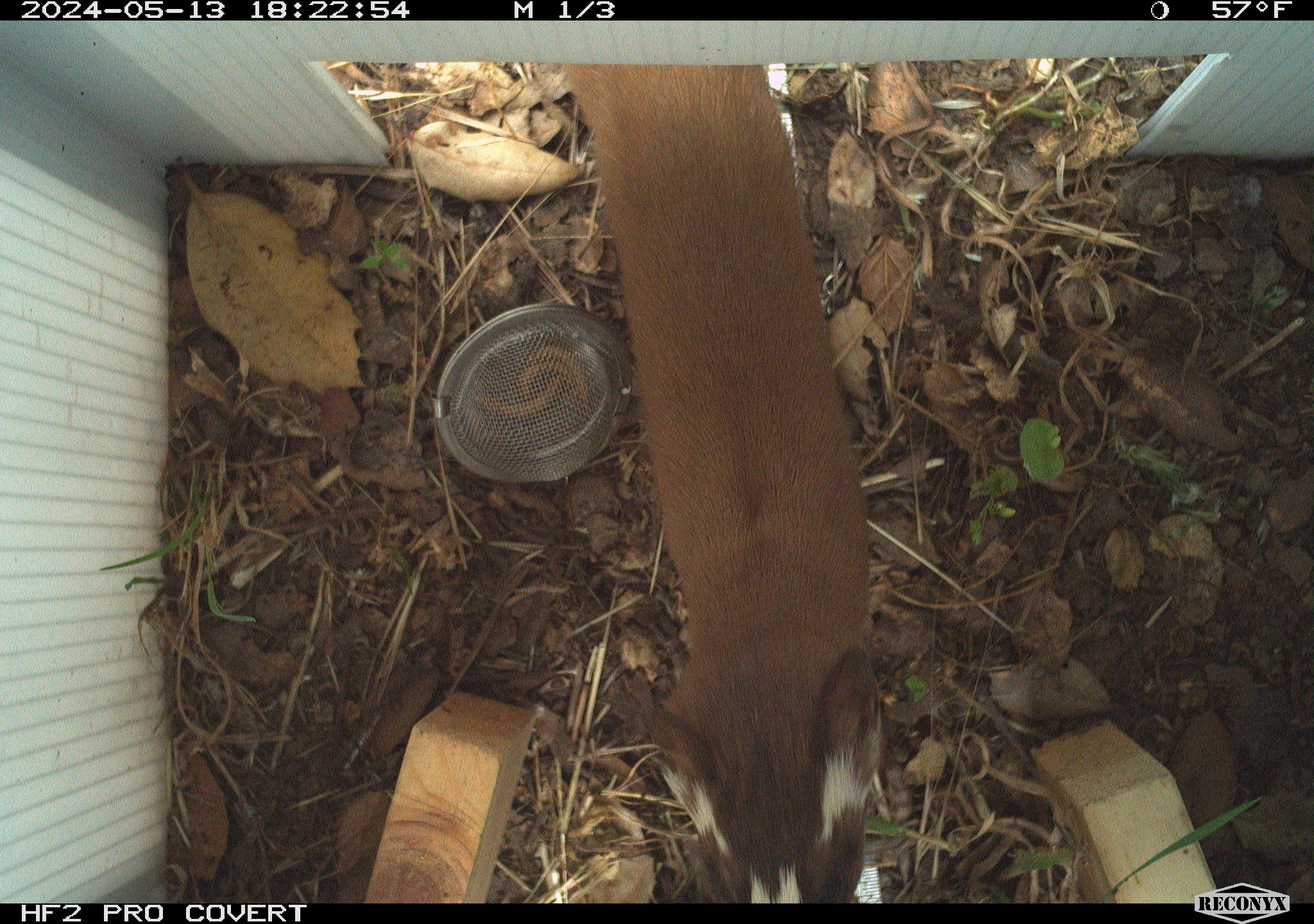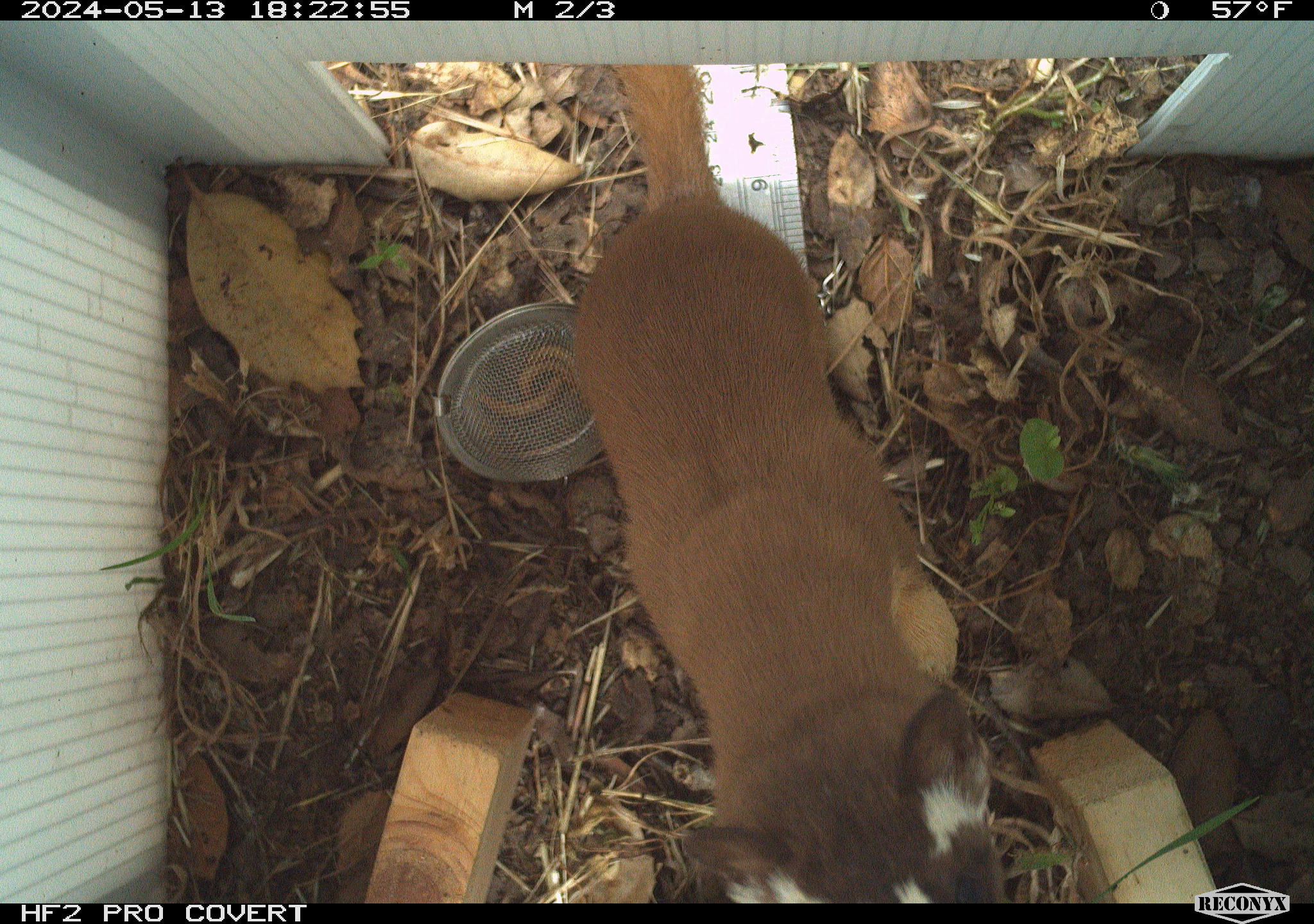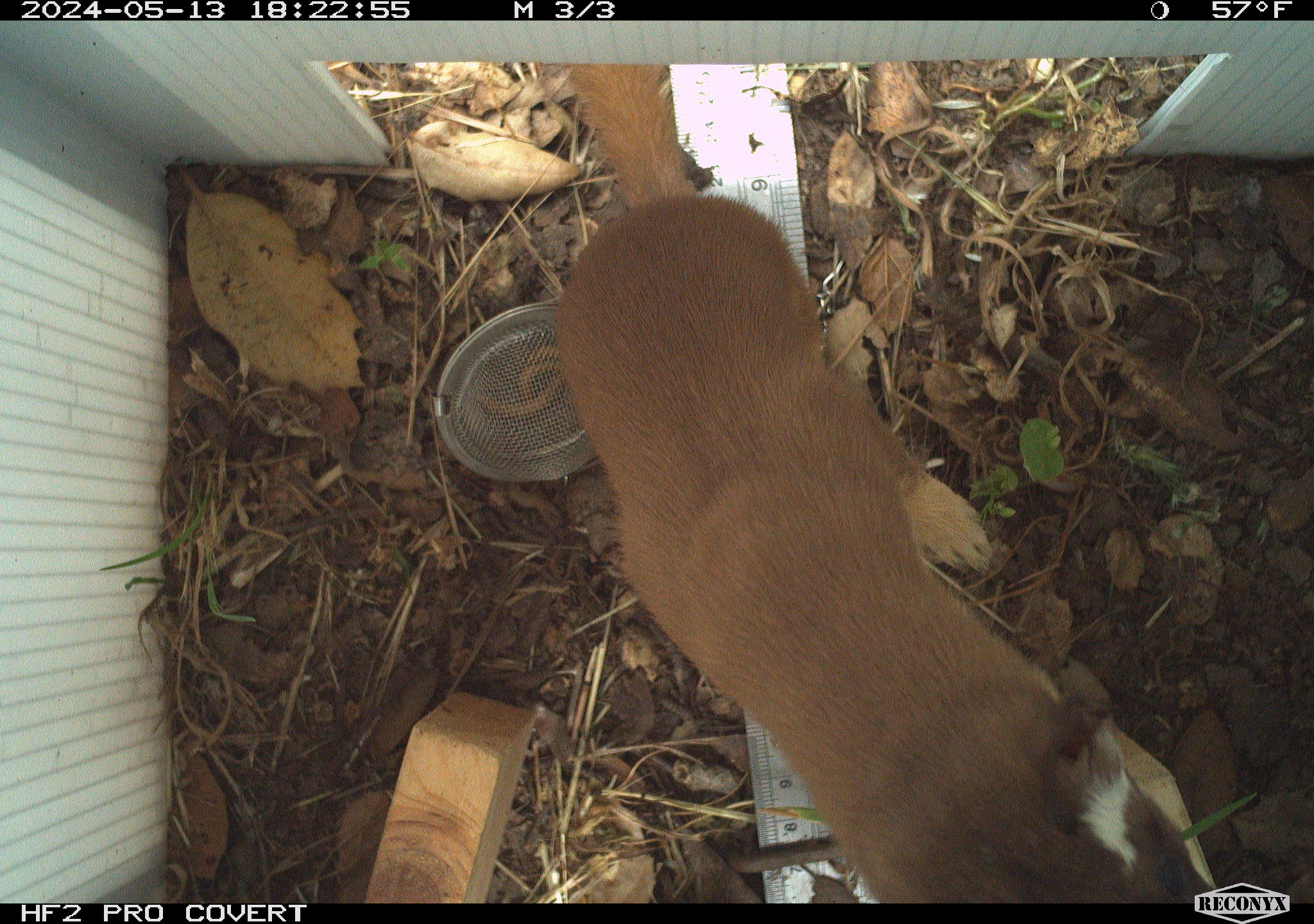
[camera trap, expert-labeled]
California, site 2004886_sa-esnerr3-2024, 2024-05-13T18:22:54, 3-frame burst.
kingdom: Animalia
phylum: Chordata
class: Mammalia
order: Carnivora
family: Mustelidae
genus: Neogale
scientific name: Neogale frenata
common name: long-tailed weasel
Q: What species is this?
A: Long-tailed weasel (Neogale frenata).